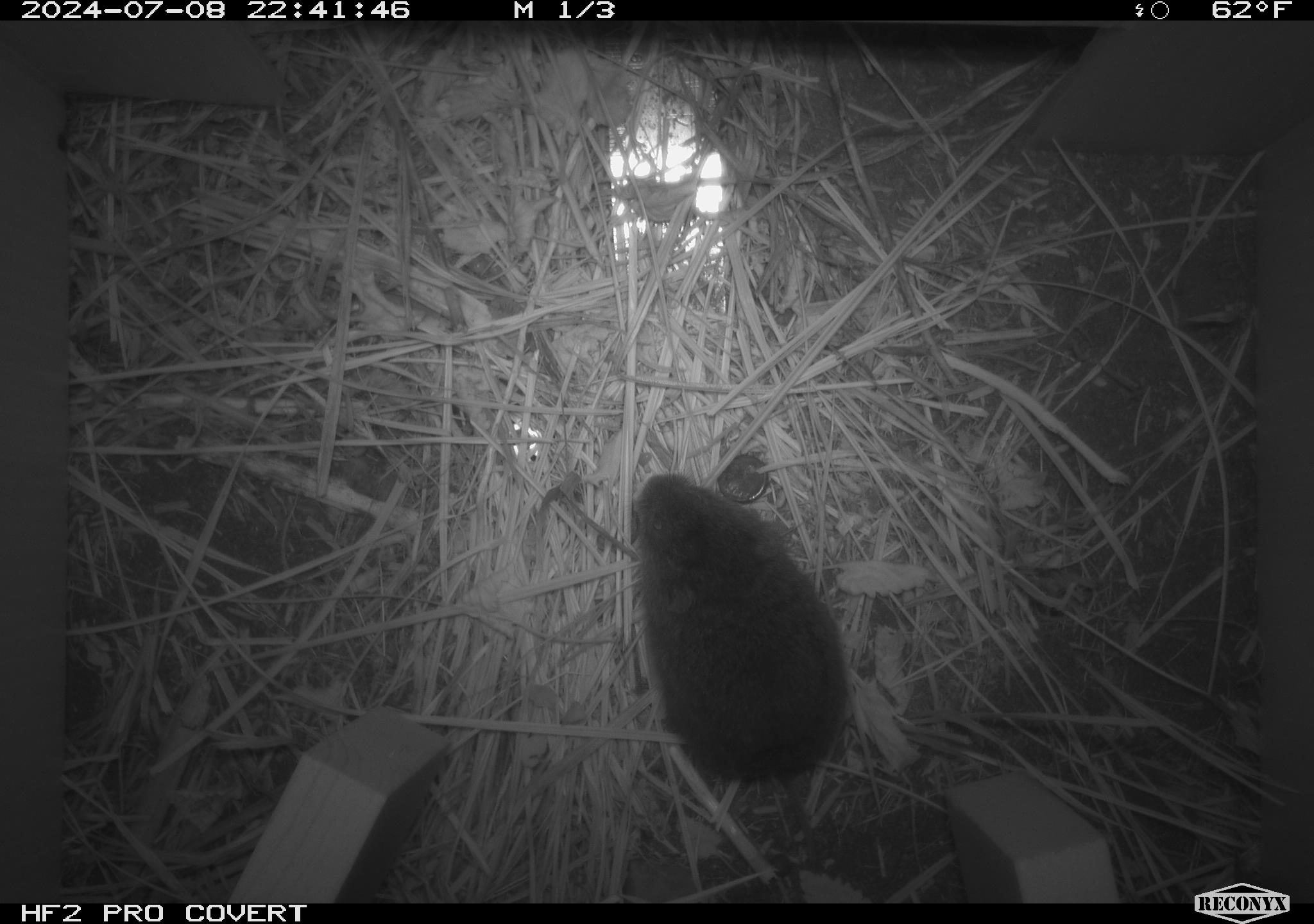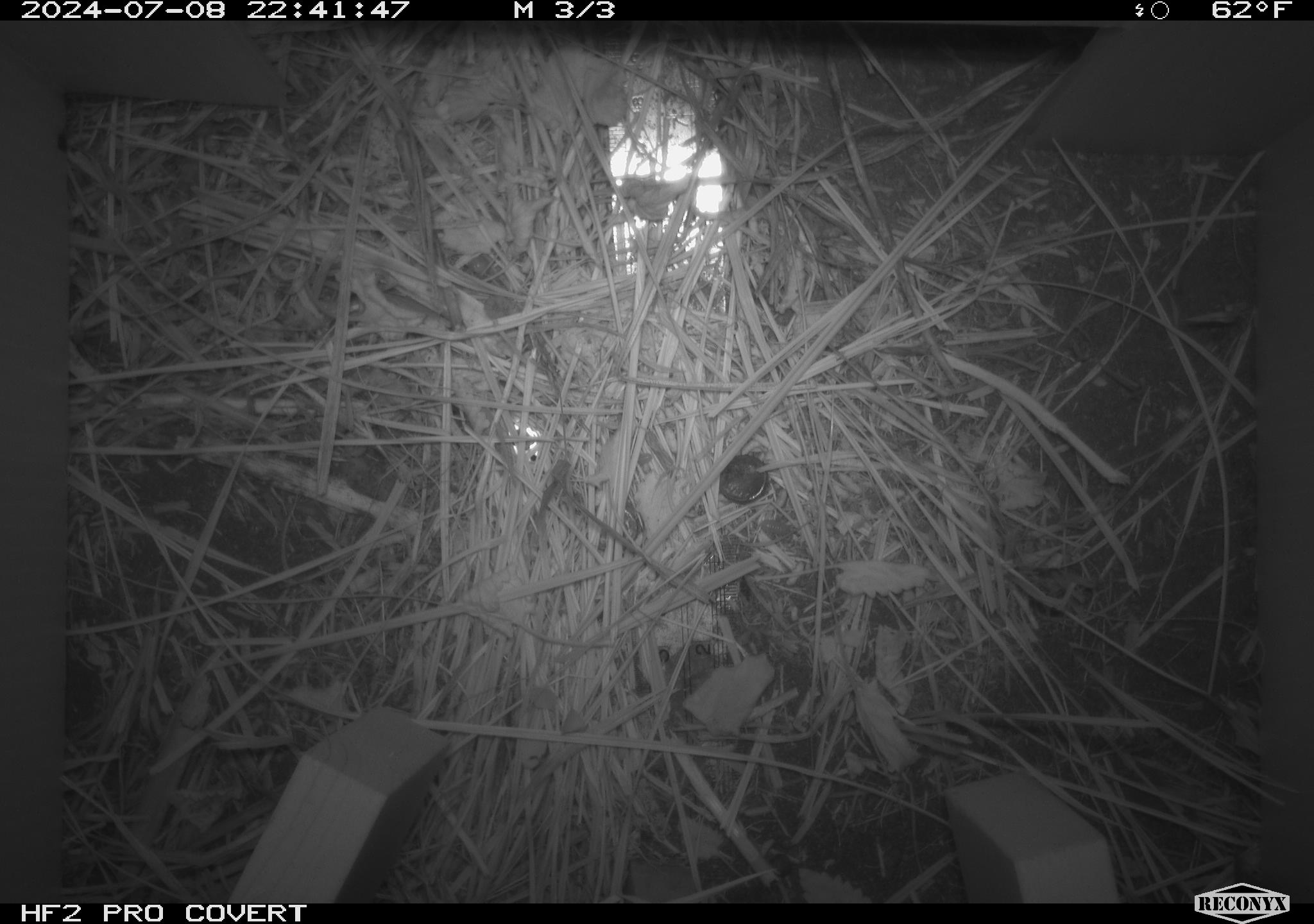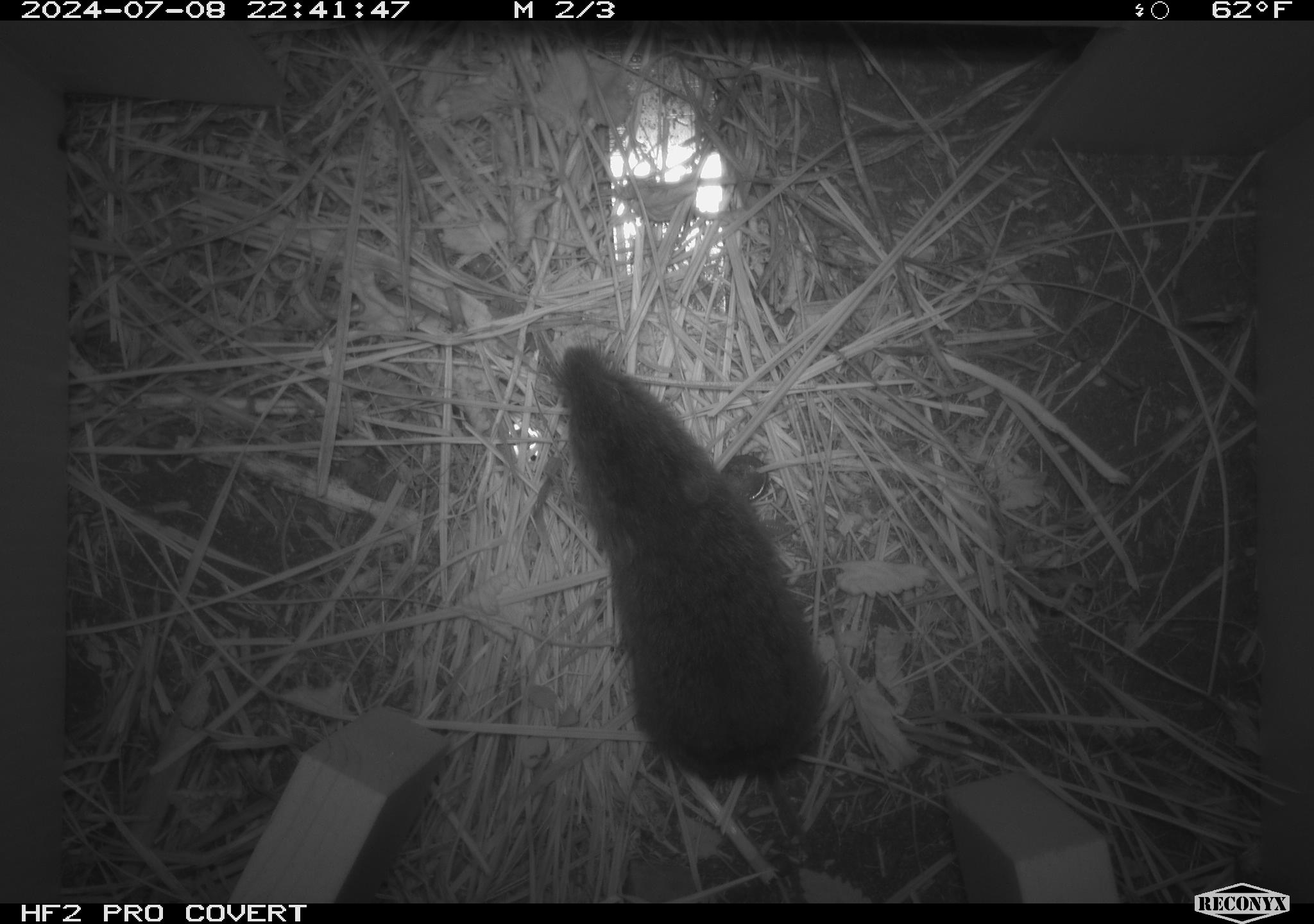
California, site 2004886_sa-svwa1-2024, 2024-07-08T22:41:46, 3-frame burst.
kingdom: Animalia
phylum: Chordata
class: Mammalia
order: Rodentia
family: Cricetidae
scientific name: Arvicolinae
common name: voles, lemmings, and muskrats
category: arvicolinae subfamily